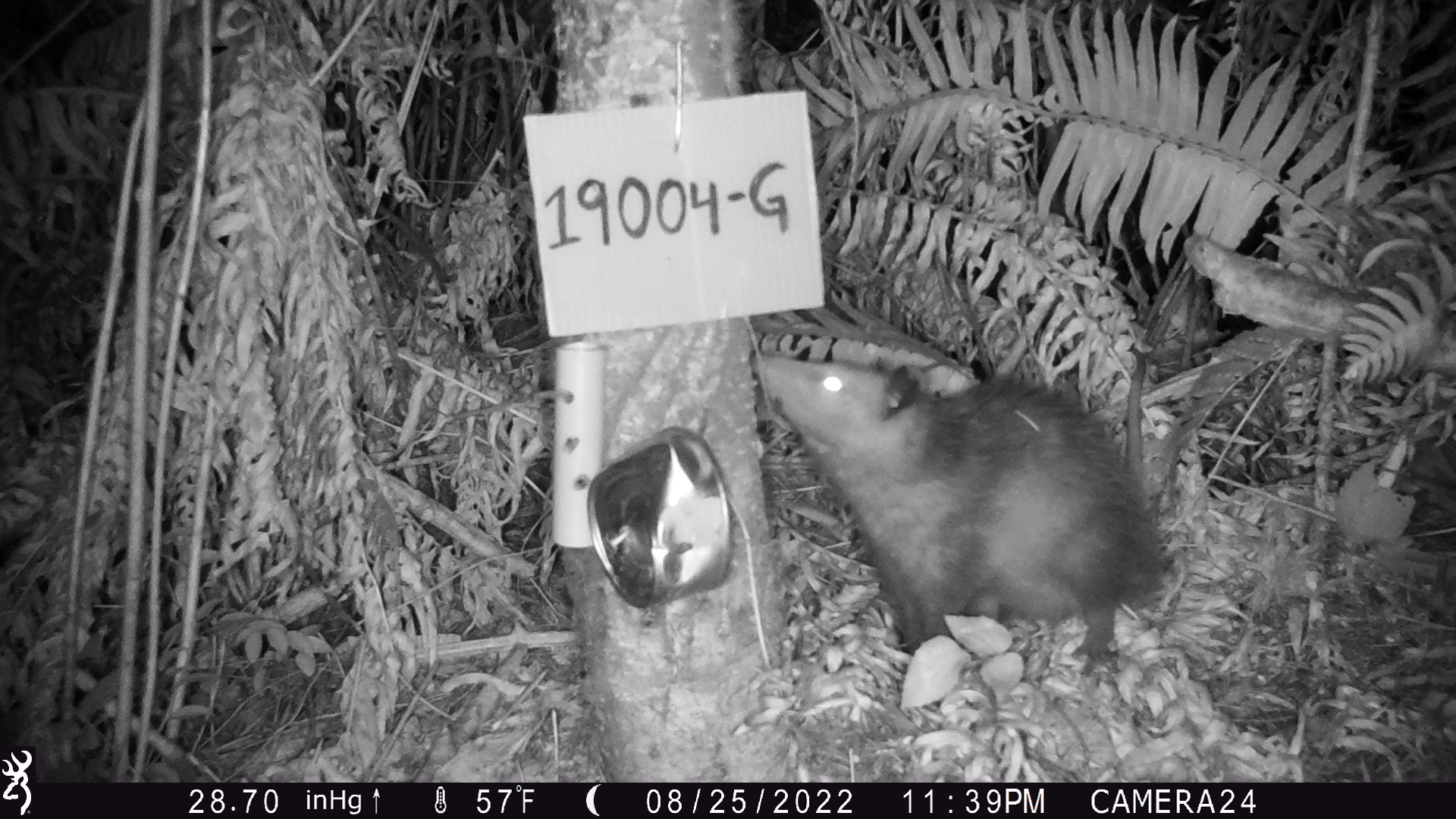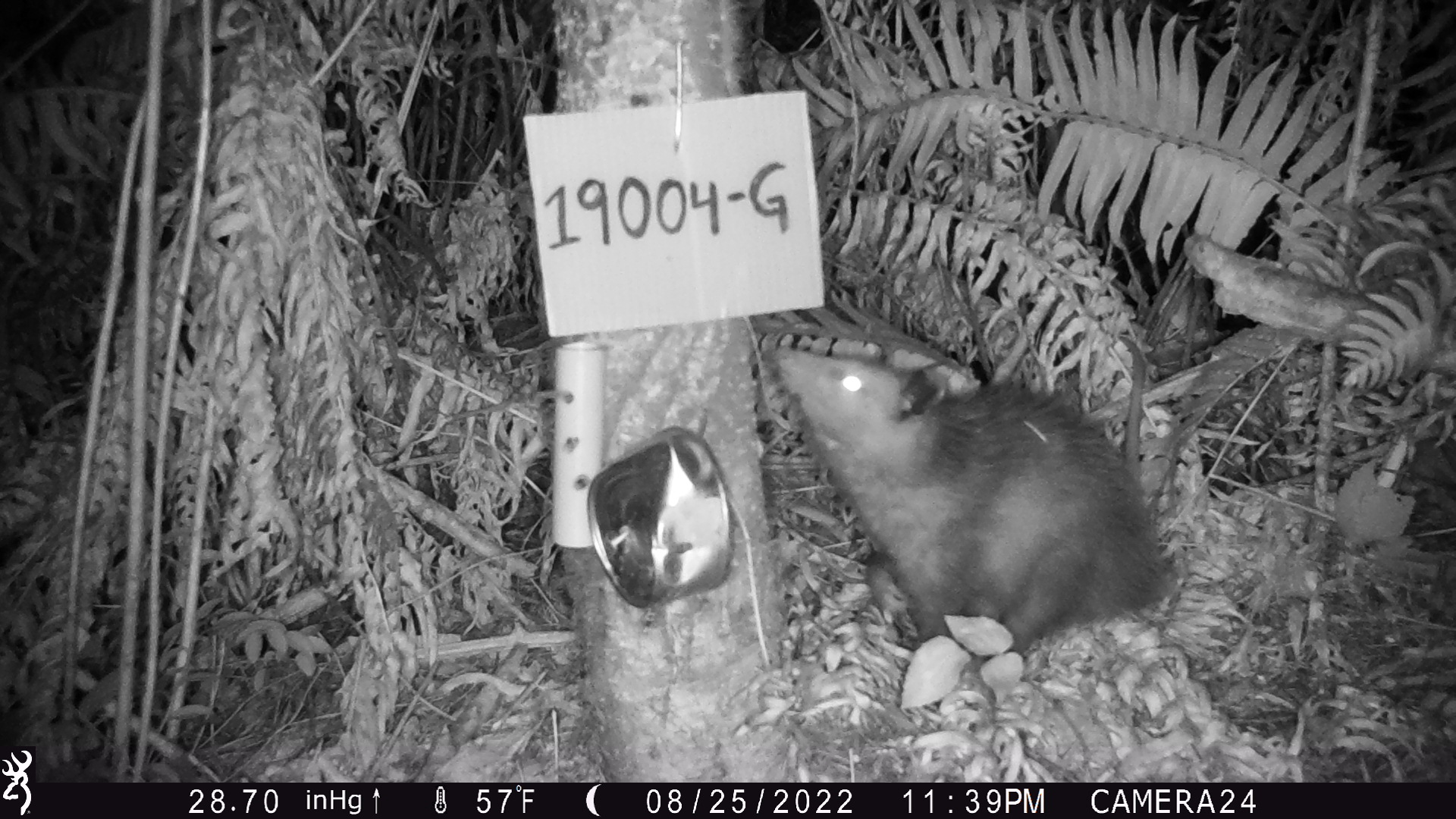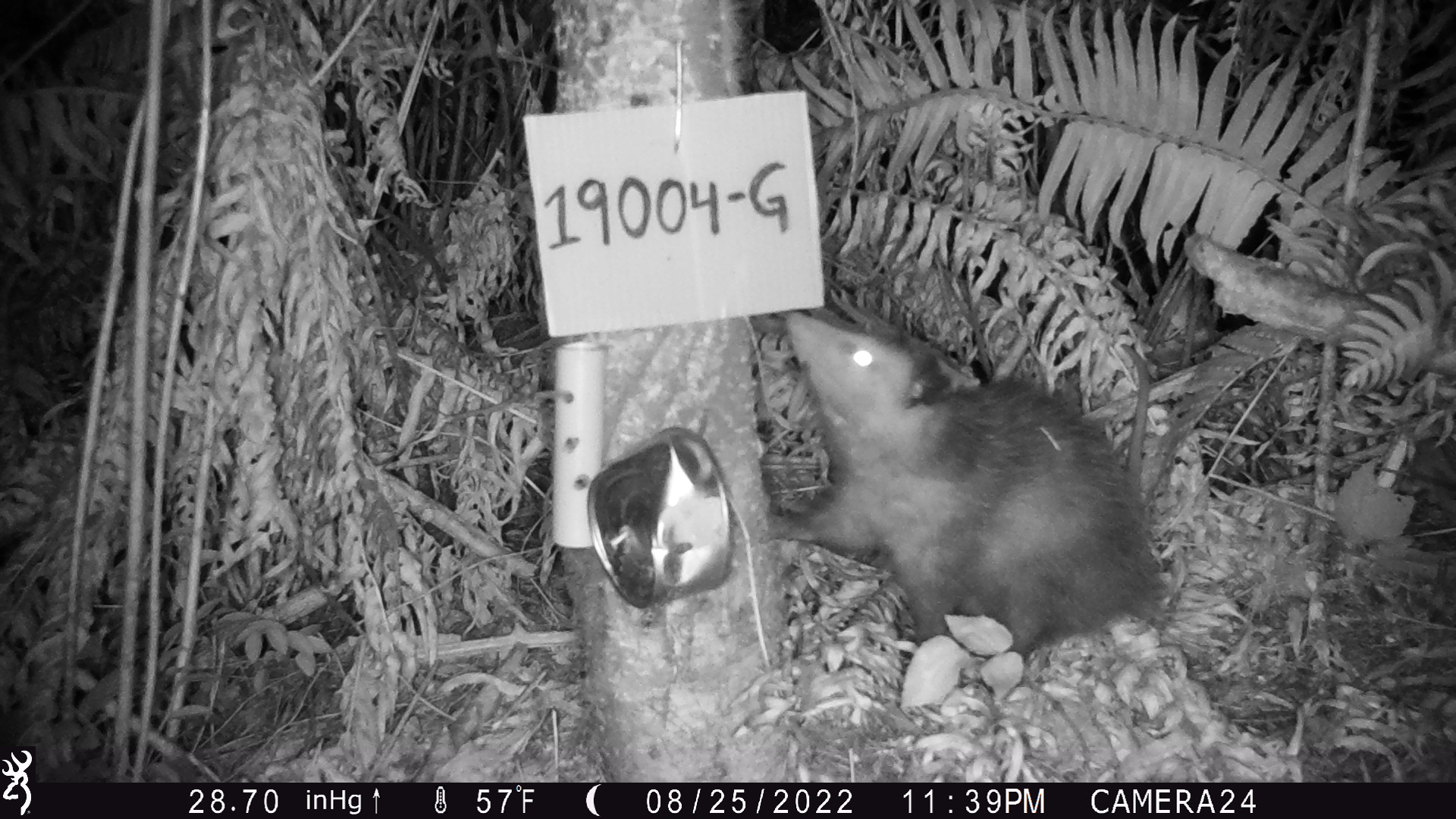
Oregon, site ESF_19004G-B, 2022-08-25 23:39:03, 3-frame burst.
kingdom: Animalia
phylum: Chordata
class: Mammalia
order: Didelphimorphia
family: Didelphidae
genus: Didelphis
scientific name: Didelphis virginiana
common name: virginia opossum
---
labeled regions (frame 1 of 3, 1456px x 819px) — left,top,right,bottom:
virginia opossum: 745,344,1202,692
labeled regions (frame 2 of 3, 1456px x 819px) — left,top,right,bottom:
virginia opossum: 763,317,1208,692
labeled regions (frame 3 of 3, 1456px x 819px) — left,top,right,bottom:
virginia opossum: 756,285,1232,685